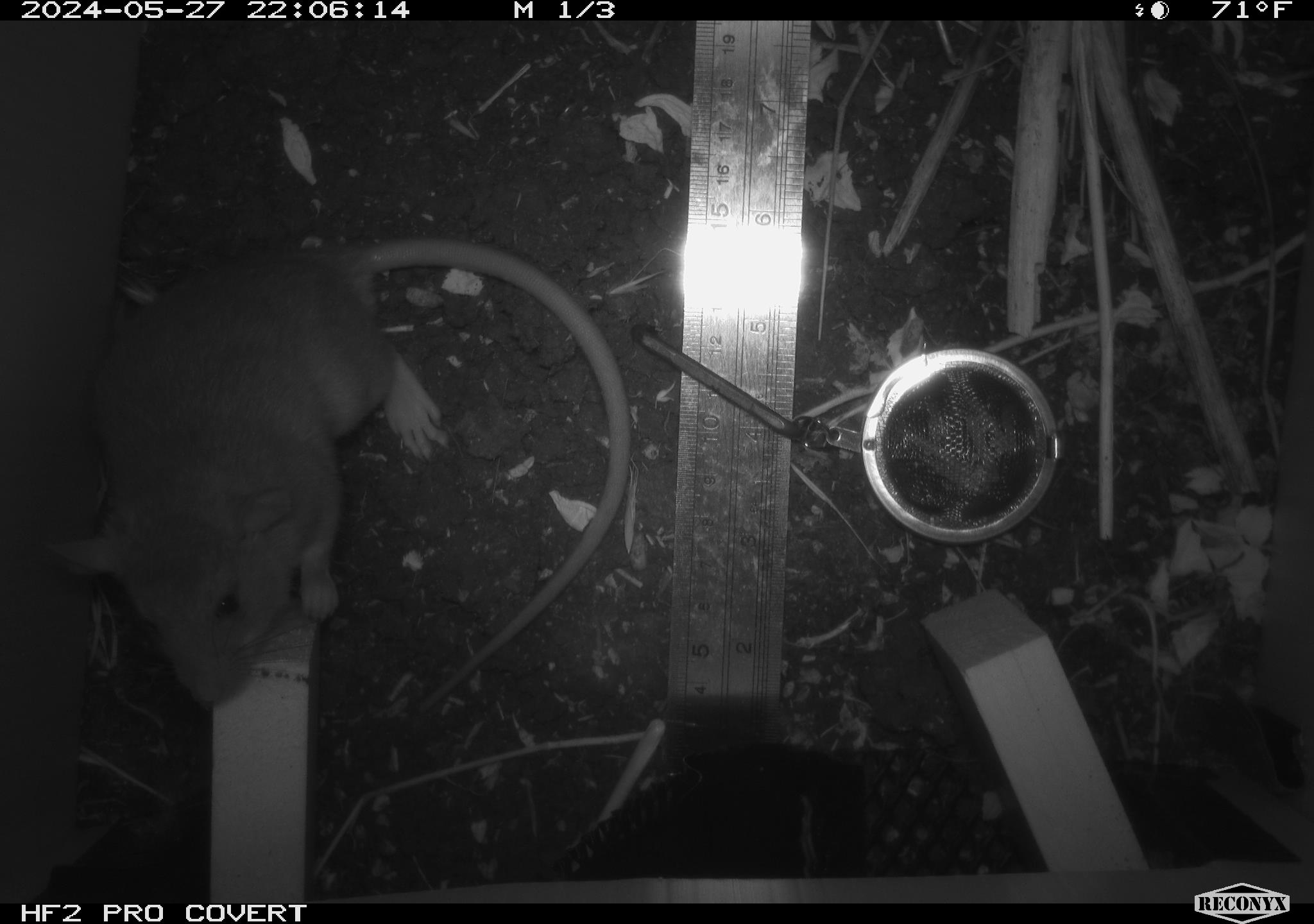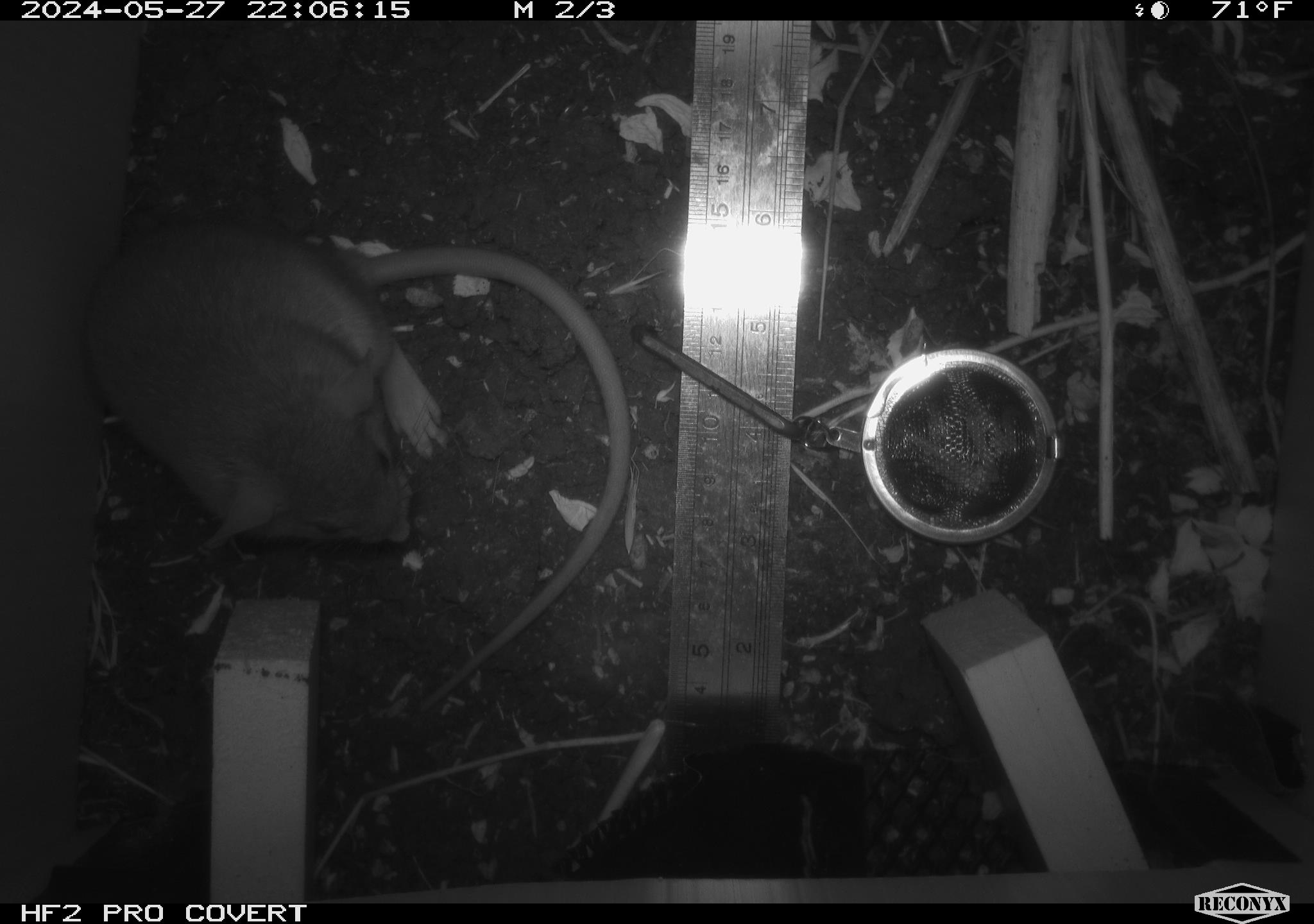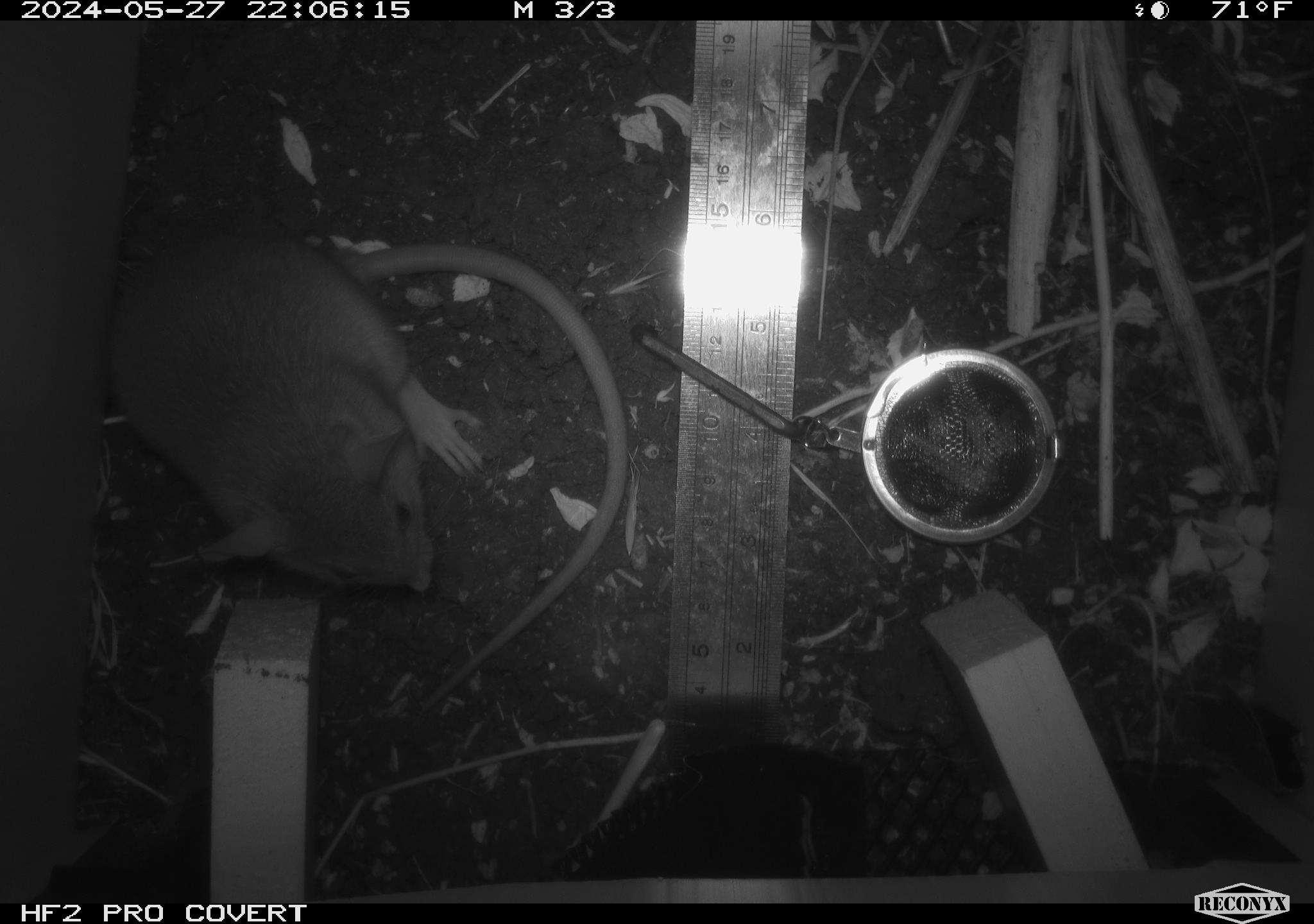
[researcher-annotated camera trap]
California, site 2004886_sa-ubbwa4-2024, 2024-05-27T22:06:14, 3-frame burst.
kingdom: Animalia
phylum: Chordata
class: Mammalia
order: Rodentia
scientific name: Rodentia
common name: woodrat or rat or mouse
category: woodrat or rat or mouse species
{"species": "woodrat or rat or mouse species (woodrat or rat or mouse) (Rodentia)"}